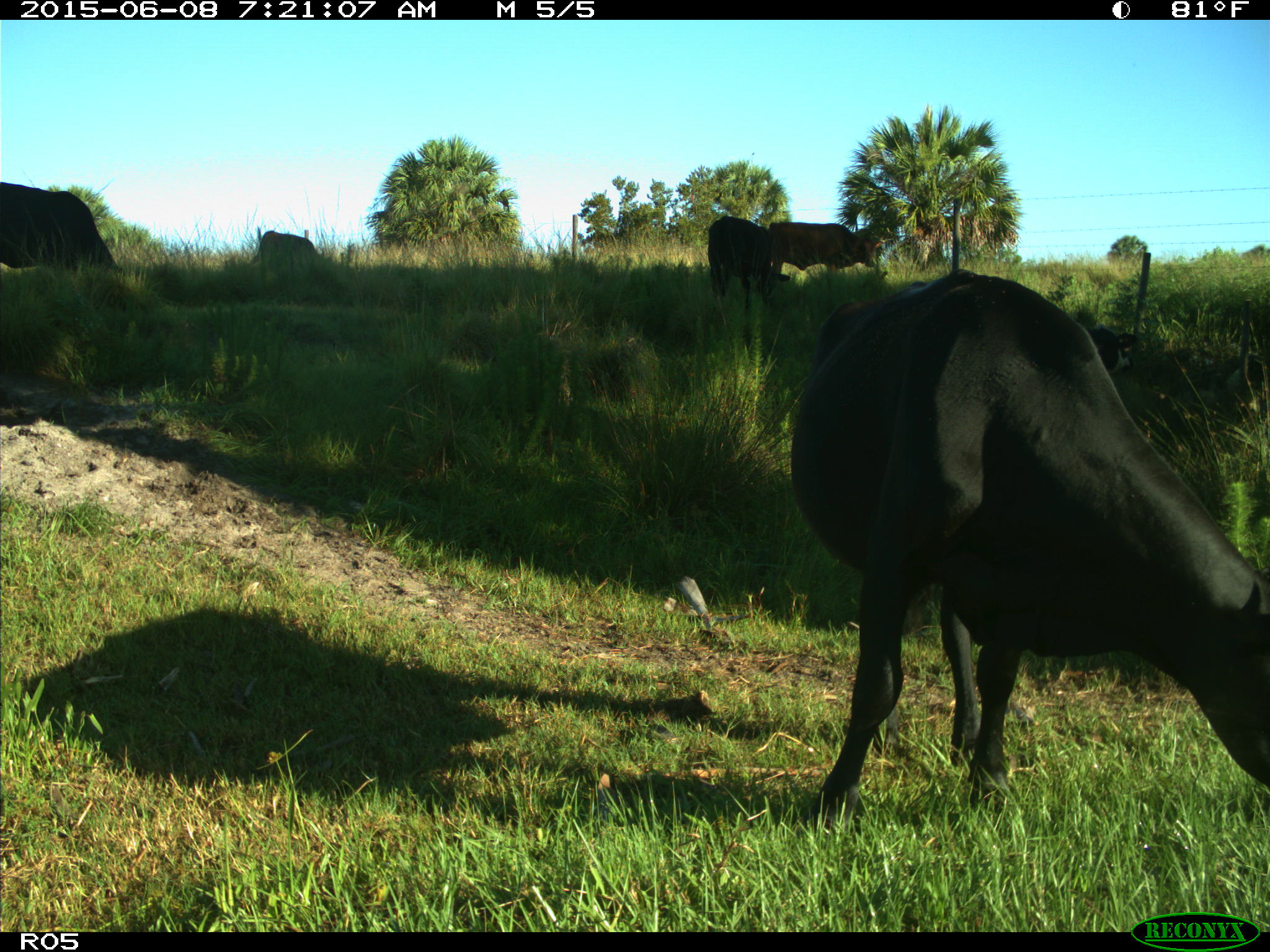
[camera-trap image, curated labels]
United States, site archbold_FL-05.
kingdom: Animalia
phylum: Chordata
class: Mammalia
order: Artiodactyla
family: Bovidae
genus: Bos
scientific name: Bos taurus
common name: domestic cow